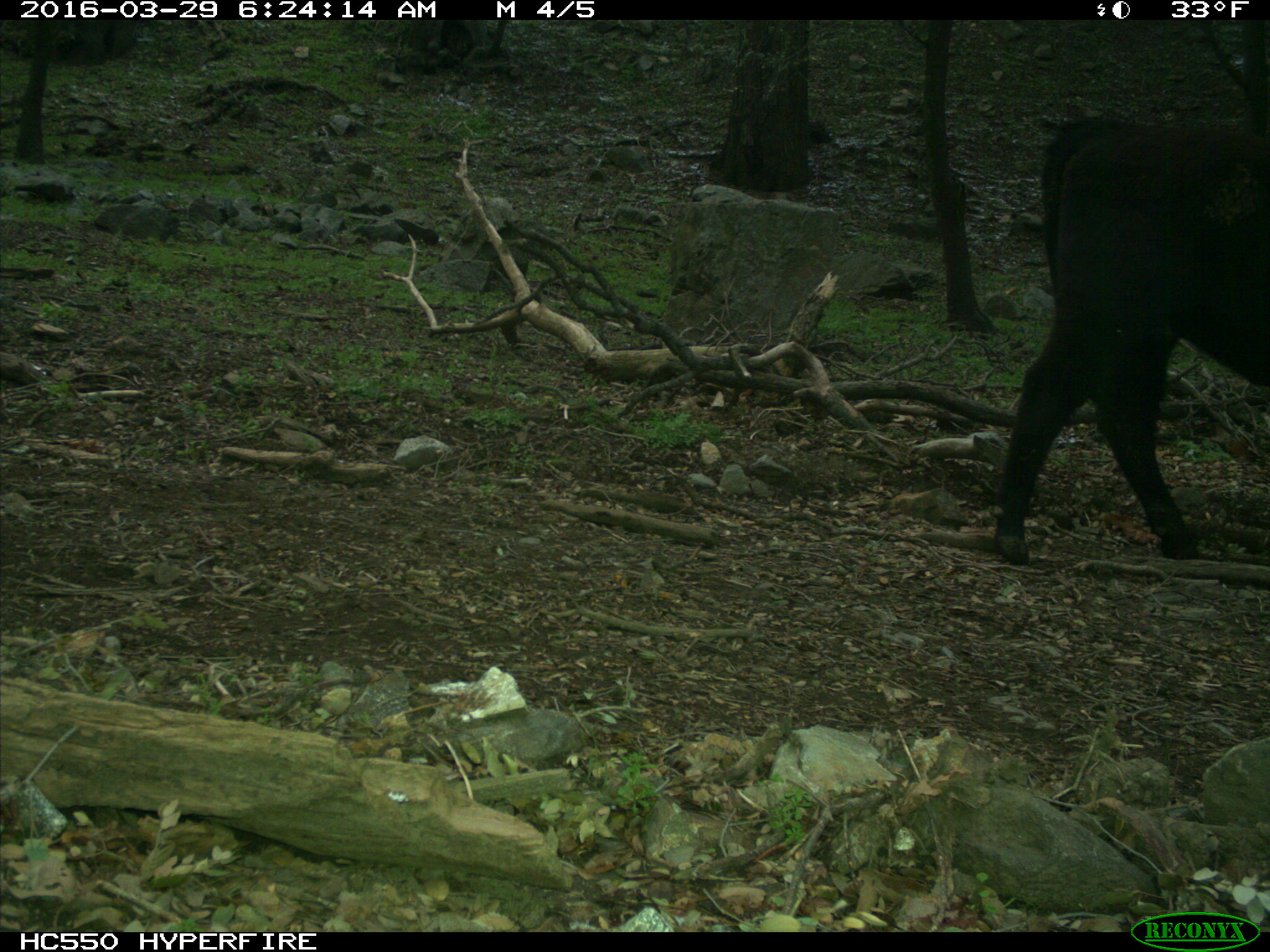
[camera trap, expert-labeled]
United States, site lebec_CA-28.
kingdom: Animalia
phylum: Chordata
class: Mammalia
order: Artiodactyla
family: Bovidae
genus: Bos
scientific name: Bos taurus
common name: domestic cow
Bos taurus (domestic cow).